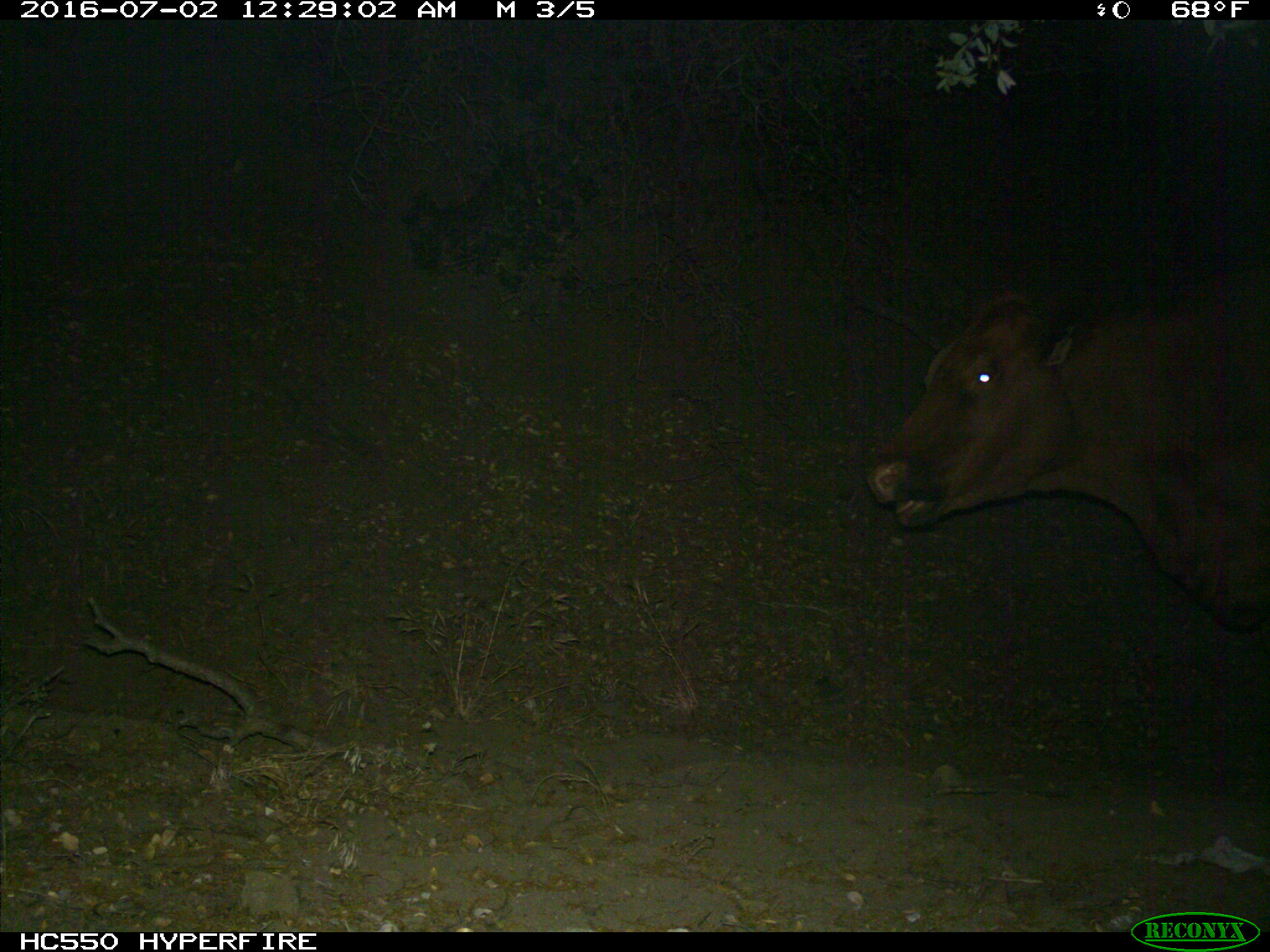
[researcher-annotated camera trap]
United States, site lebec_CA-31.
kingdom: Animalia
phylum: Chordata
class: Mammalia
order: Artiodactyla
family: Bovidae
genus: Bos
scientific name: Bos taurus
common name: domestic cow